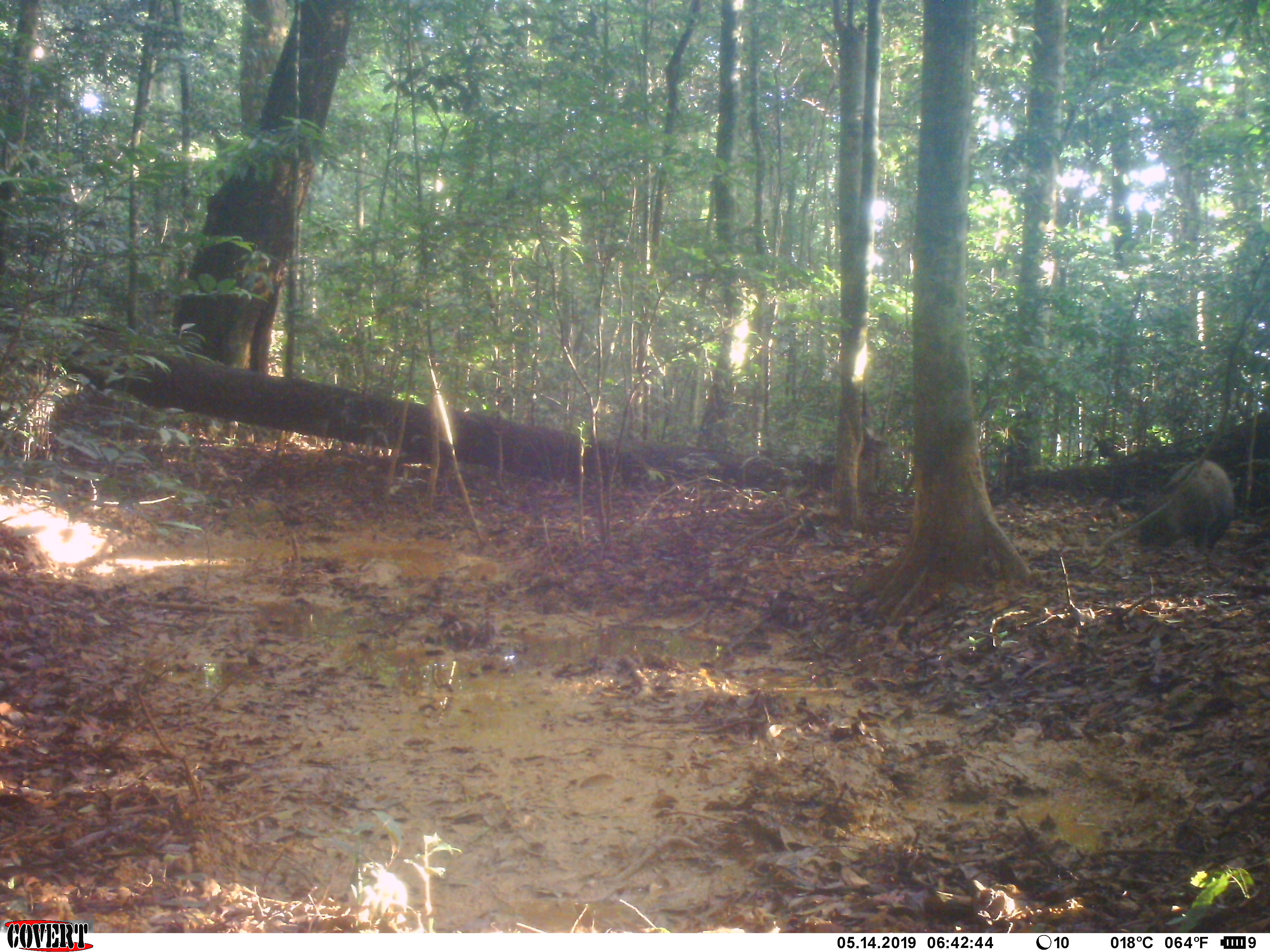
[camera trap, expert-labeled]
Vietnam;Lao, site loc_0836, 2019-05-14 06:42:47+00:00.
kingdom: Animalia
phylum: Chordata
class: Mammalia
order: Artiodactyla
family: Suidae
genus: Sus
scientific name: Sus scrofa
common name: eurasian wild pig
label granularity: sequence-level